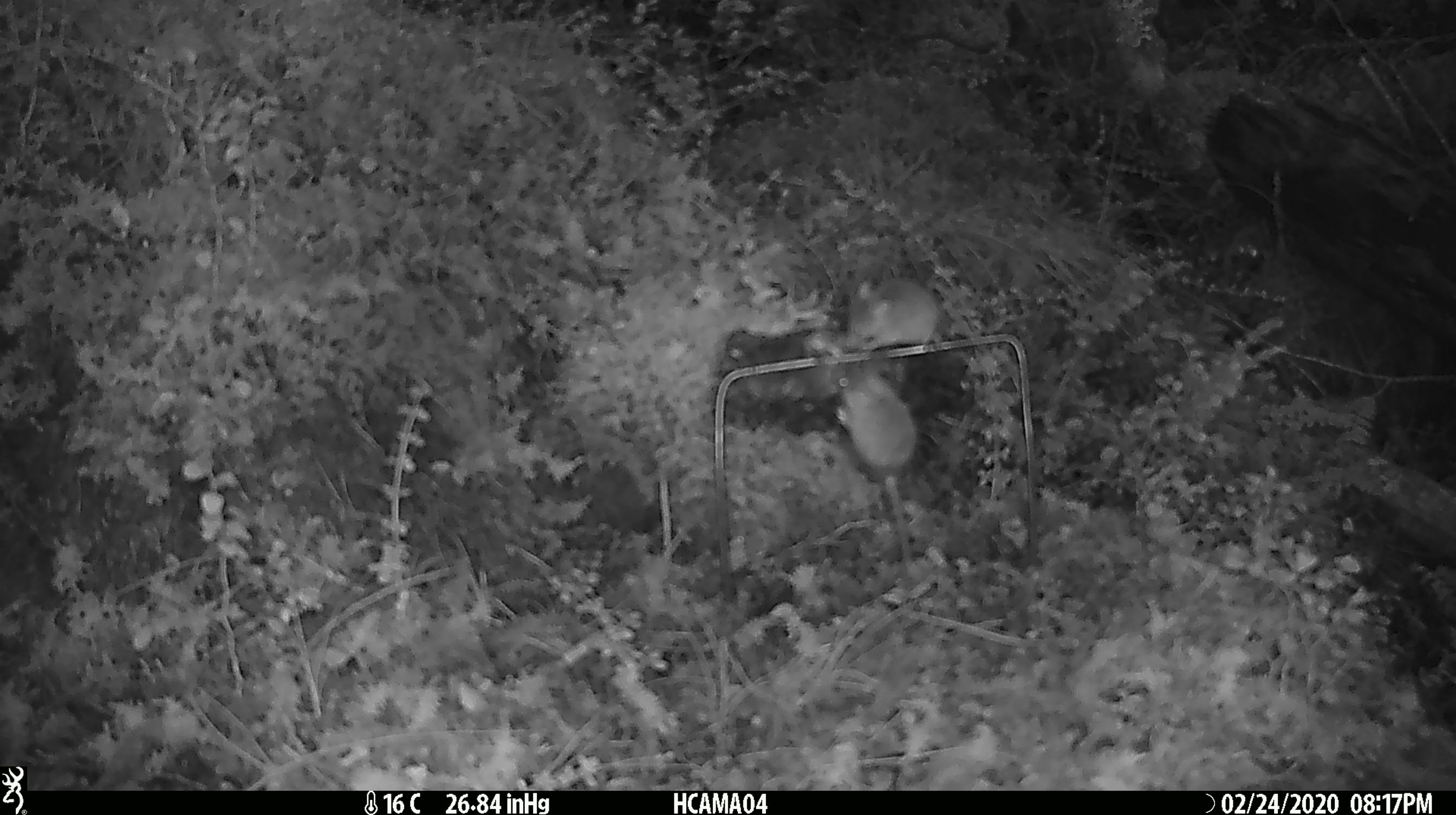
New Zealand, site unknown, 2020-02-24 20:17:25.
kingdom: Animalia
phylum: Chordata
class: Mammalia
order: Rodentia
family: Muridae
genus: Mus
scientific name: Mus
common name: mouse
Mouse (Mus).